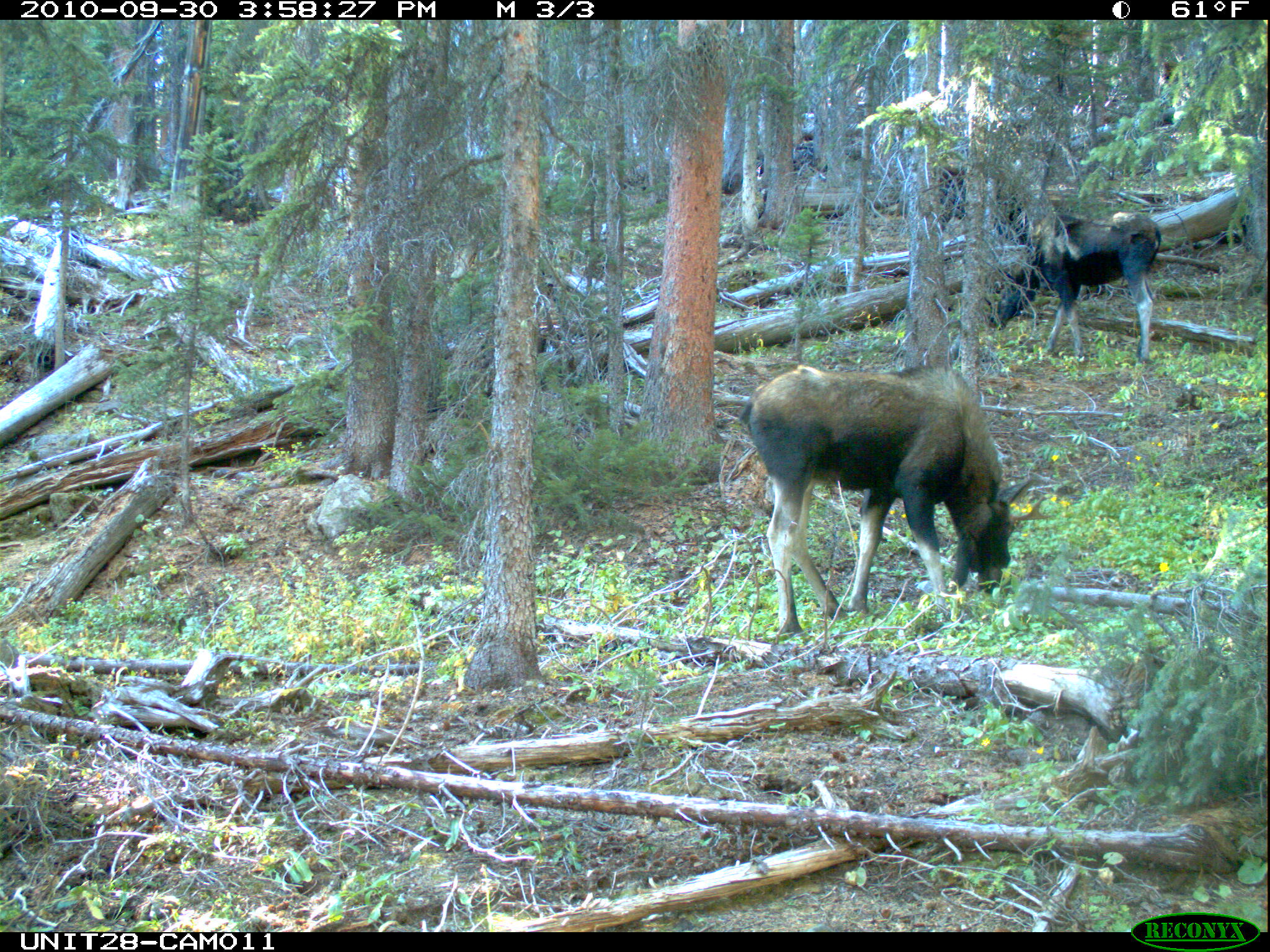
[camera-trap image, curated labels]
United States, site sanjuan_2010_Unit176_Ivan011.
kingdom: Animalia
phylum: Chordata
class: Mammalia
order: Artiodactyla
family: Cervidae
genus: Alces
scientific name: Alces alces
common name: moose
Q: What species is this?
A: Alces alces (moose).